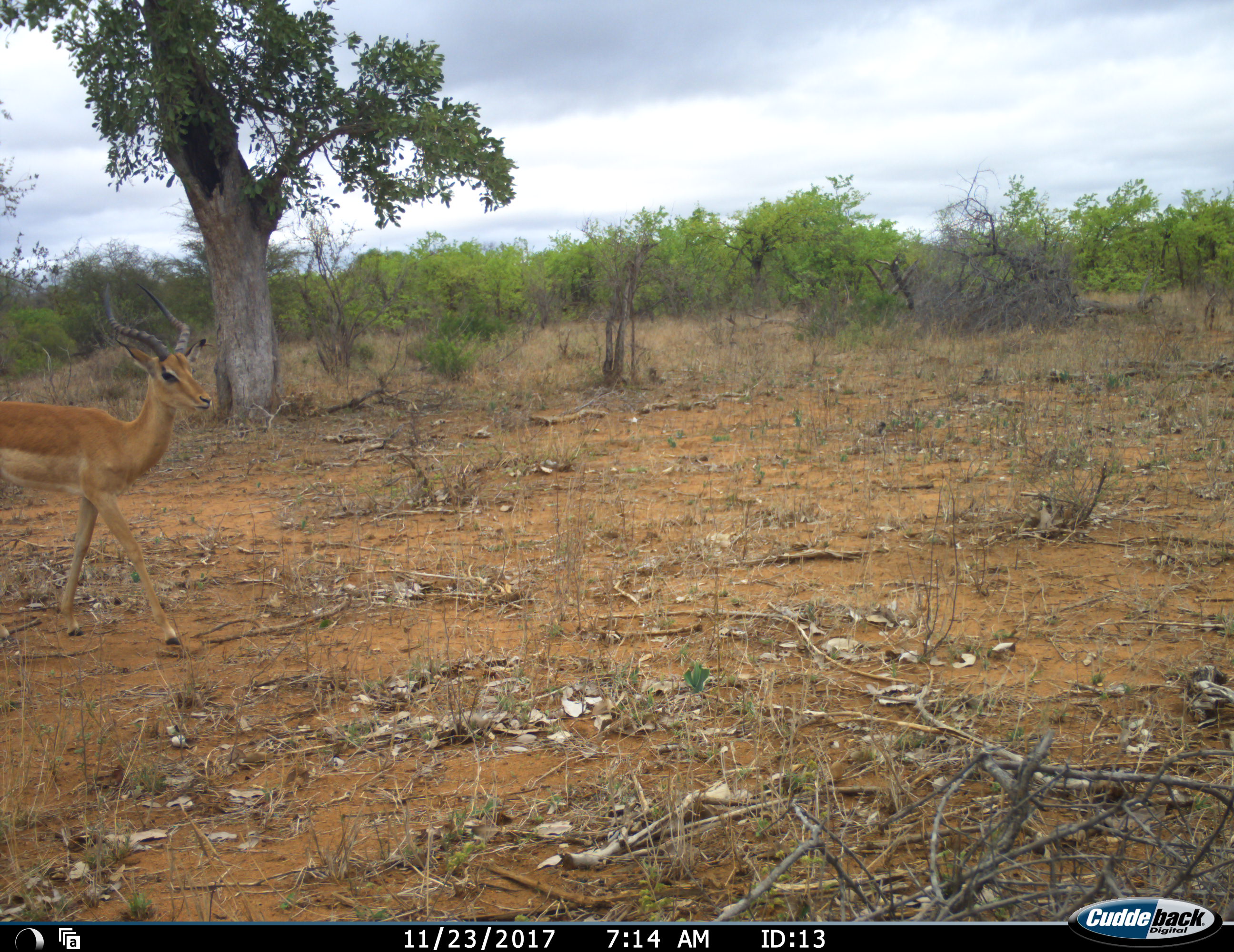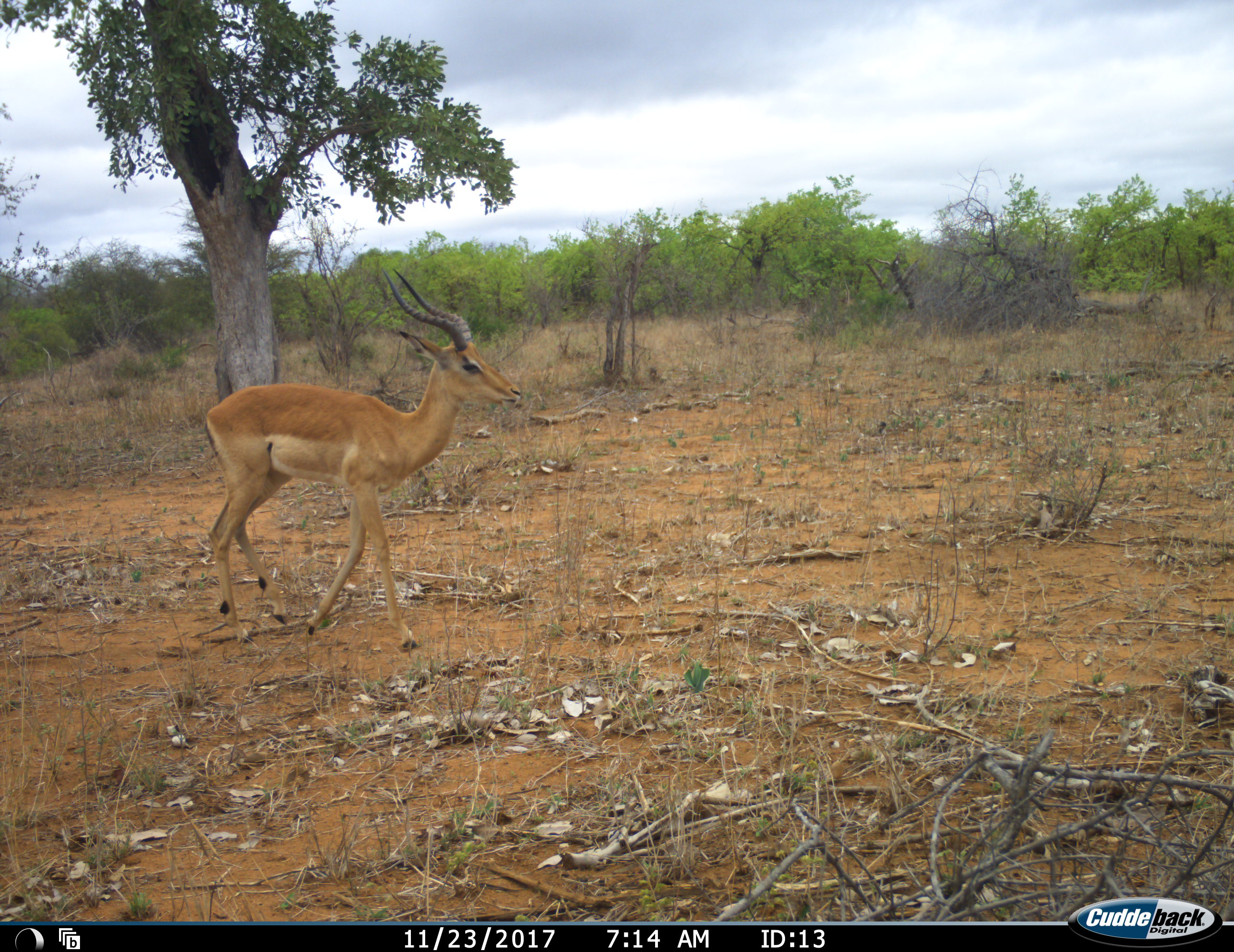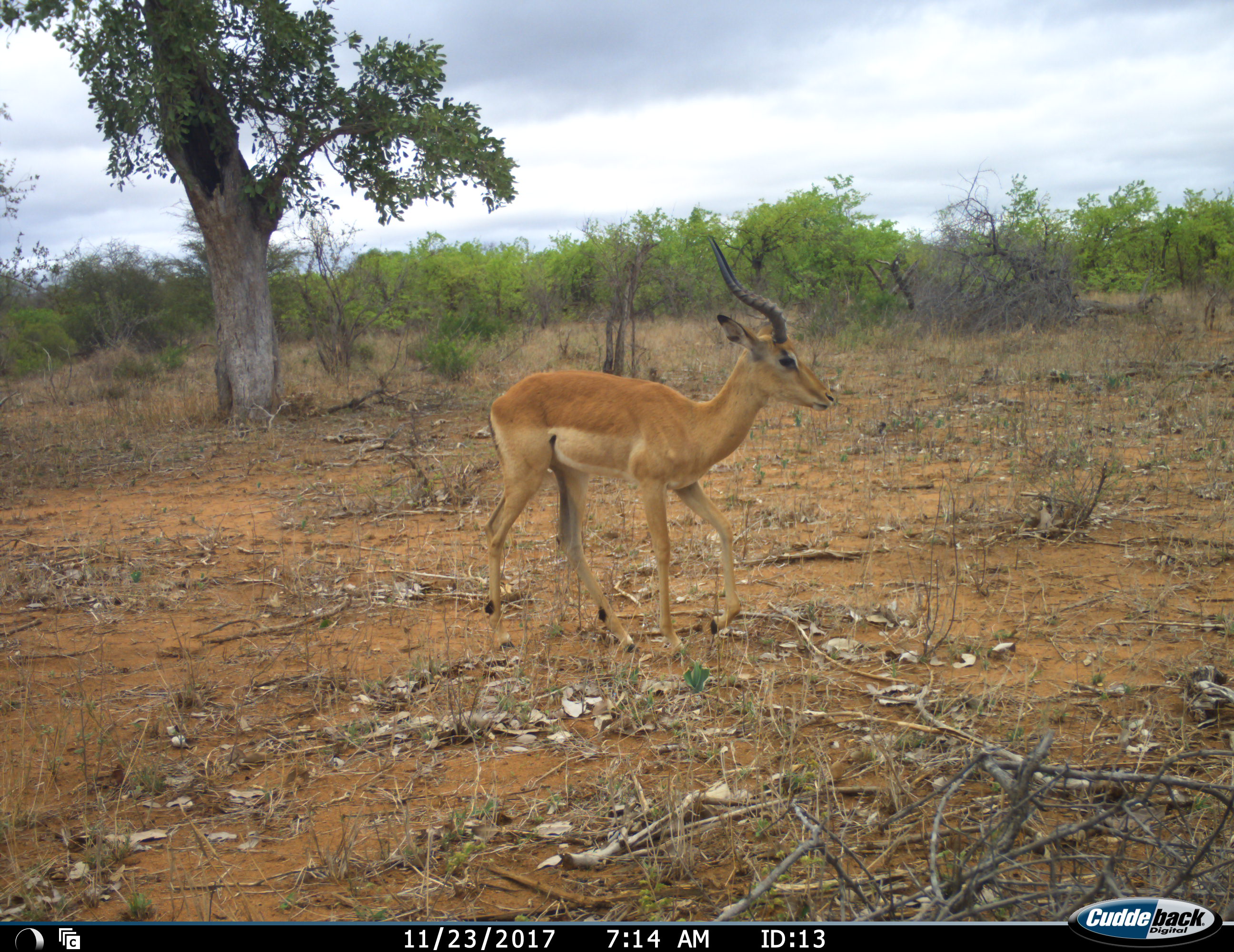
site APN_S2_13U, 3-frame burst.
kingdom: Animalia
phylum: Chordata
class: Mammalia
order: Artiodactyla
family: Bovidae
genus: Aepyceros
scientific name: Aepyceros melampus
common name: impala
Impala (Aepyceros melampus), count 1. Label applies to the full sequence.